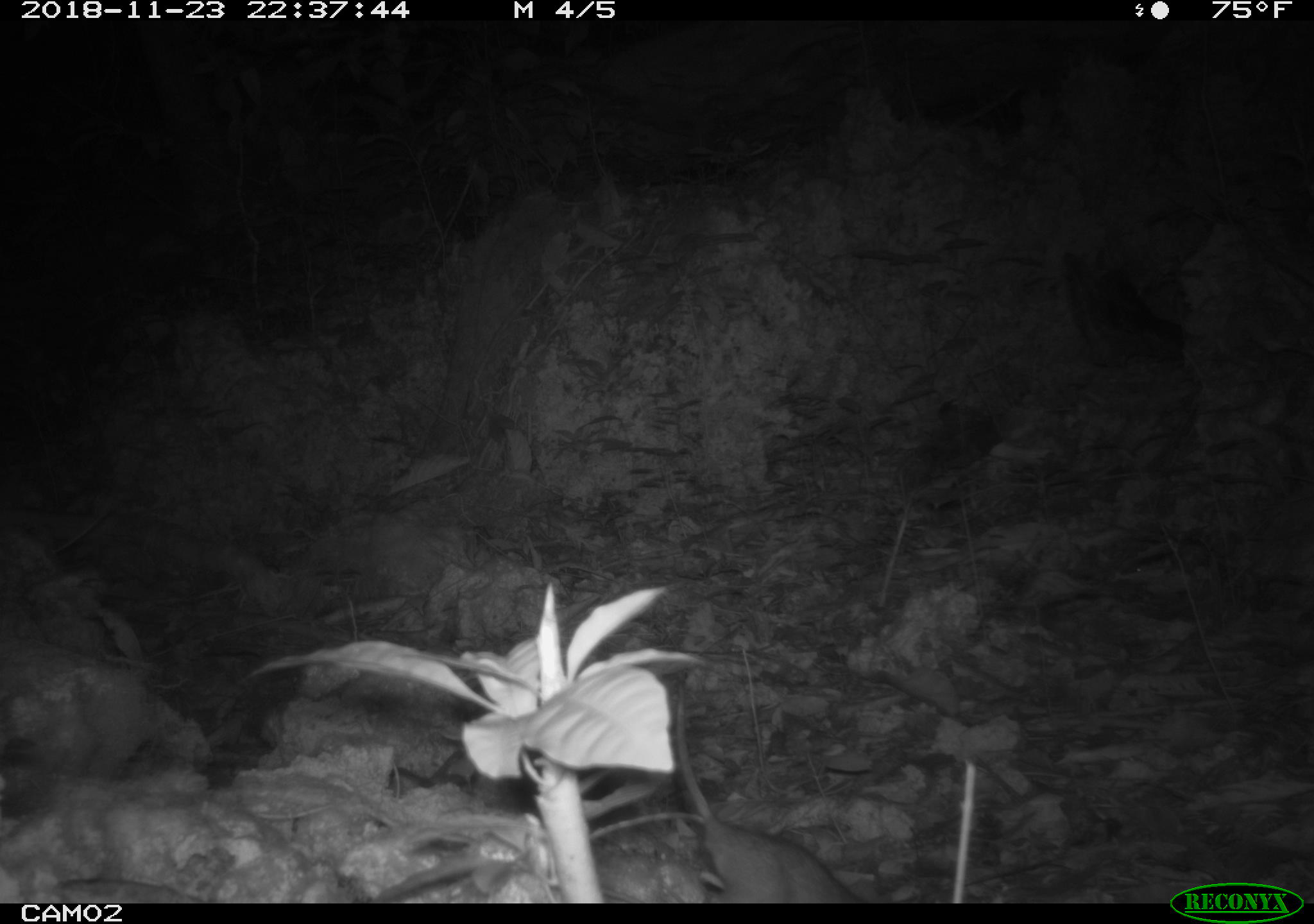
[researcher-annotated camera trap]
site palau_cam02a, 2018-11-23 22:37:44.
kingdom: Animalia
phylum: Chordata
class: Mammalia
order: Rodentia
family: Muridae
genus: Rattus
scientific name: Rattus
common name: rat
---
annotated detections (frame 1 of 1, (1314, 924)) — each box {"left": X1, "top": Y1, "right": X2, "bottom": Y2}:
rat: {"left": 628, "top": 665, "right": 921, "bottom": 909}